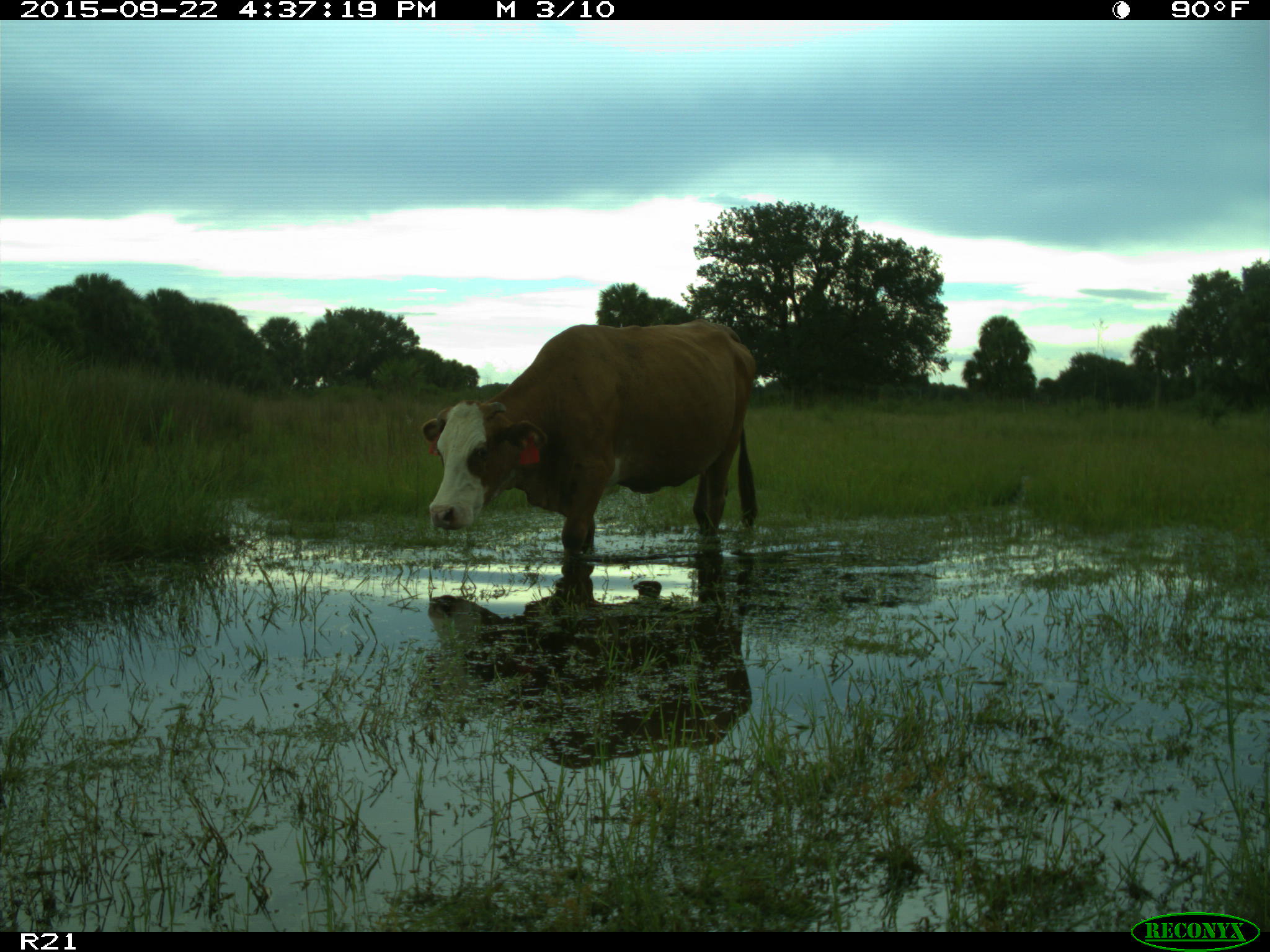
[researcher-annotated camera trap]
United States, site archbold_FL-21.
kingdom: Animalia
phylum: Chordata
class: Mammalia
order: Artiodactyla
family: Bovidae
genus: Bos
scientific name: Bos taurus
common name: domestic cow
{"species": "Bos taurus (domestic cow)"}